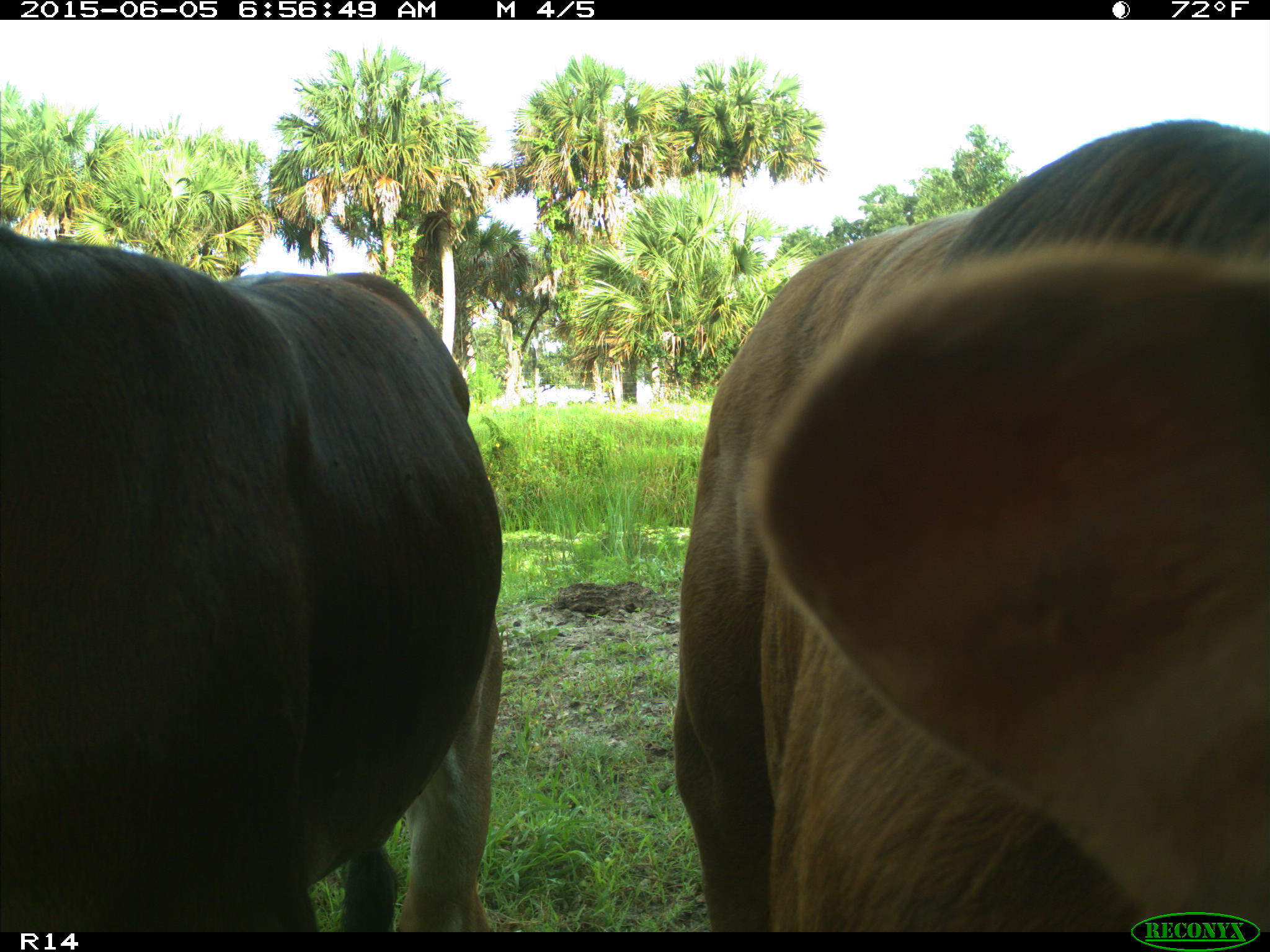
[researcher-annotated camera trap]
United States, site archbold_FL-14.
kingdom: Animalia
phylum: Chordata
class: Mammalia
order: Artiodactyla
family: Bovidae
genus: Bos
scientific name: Bos taurus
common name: domestic cow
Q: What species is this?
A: Bos taurus (domestic cow).